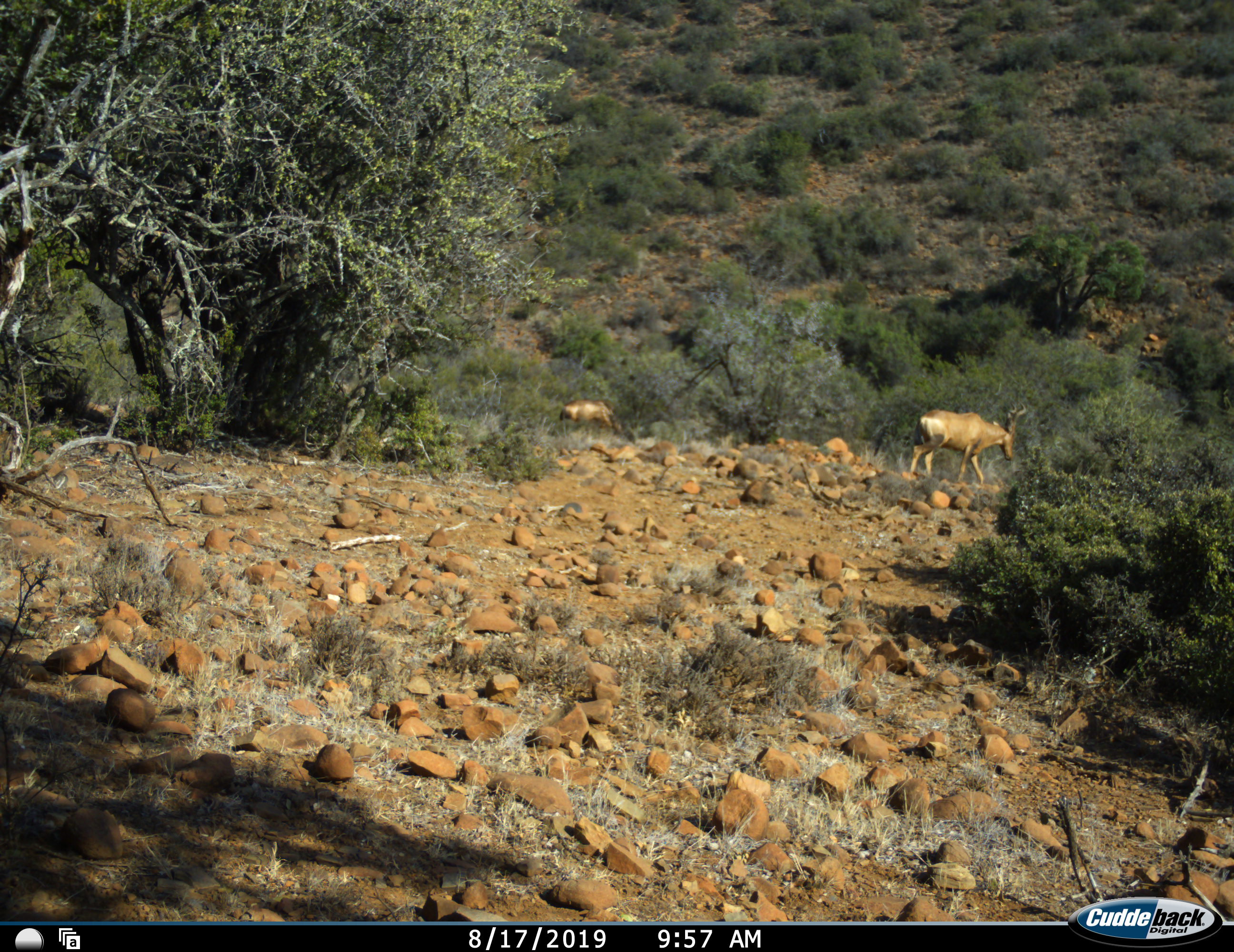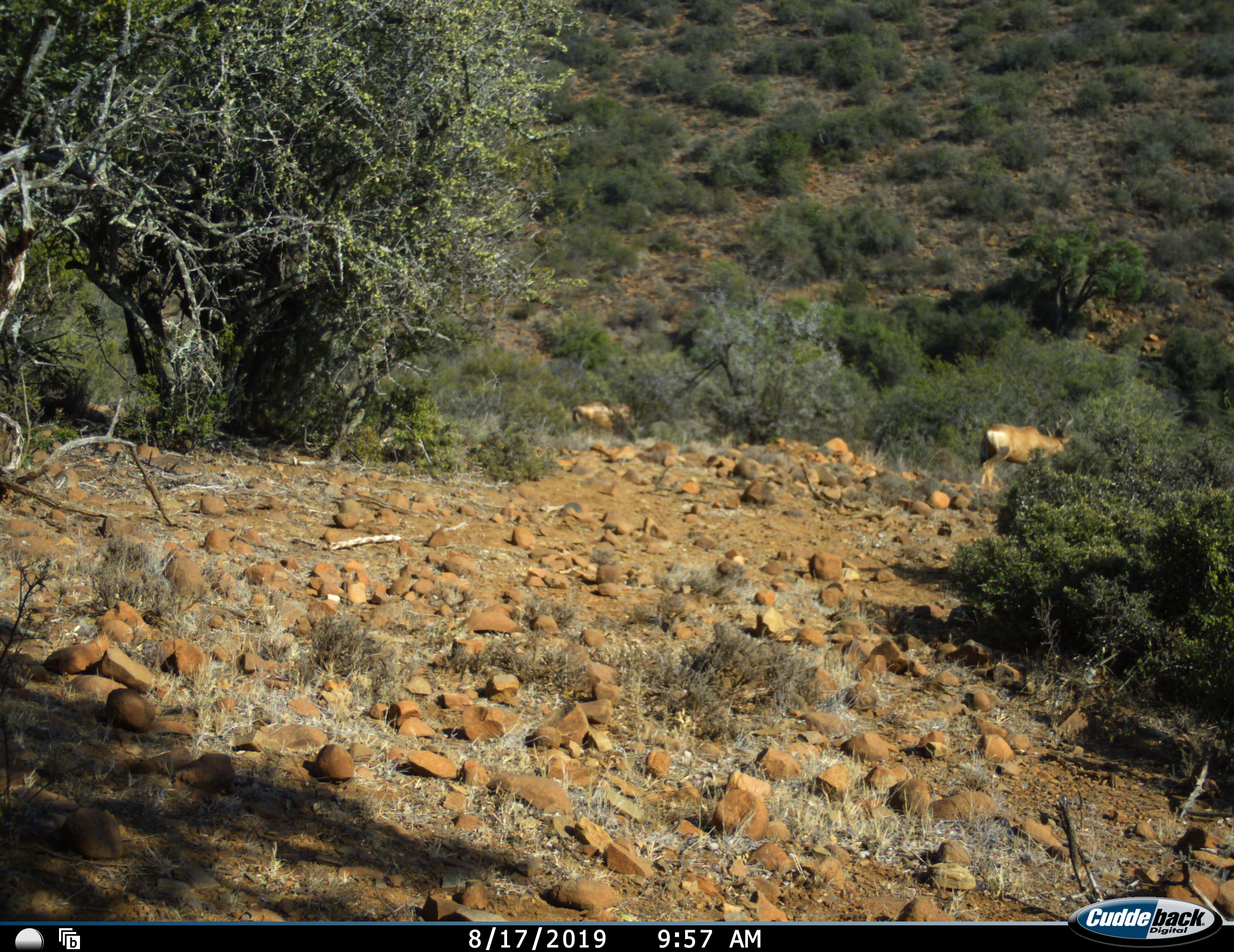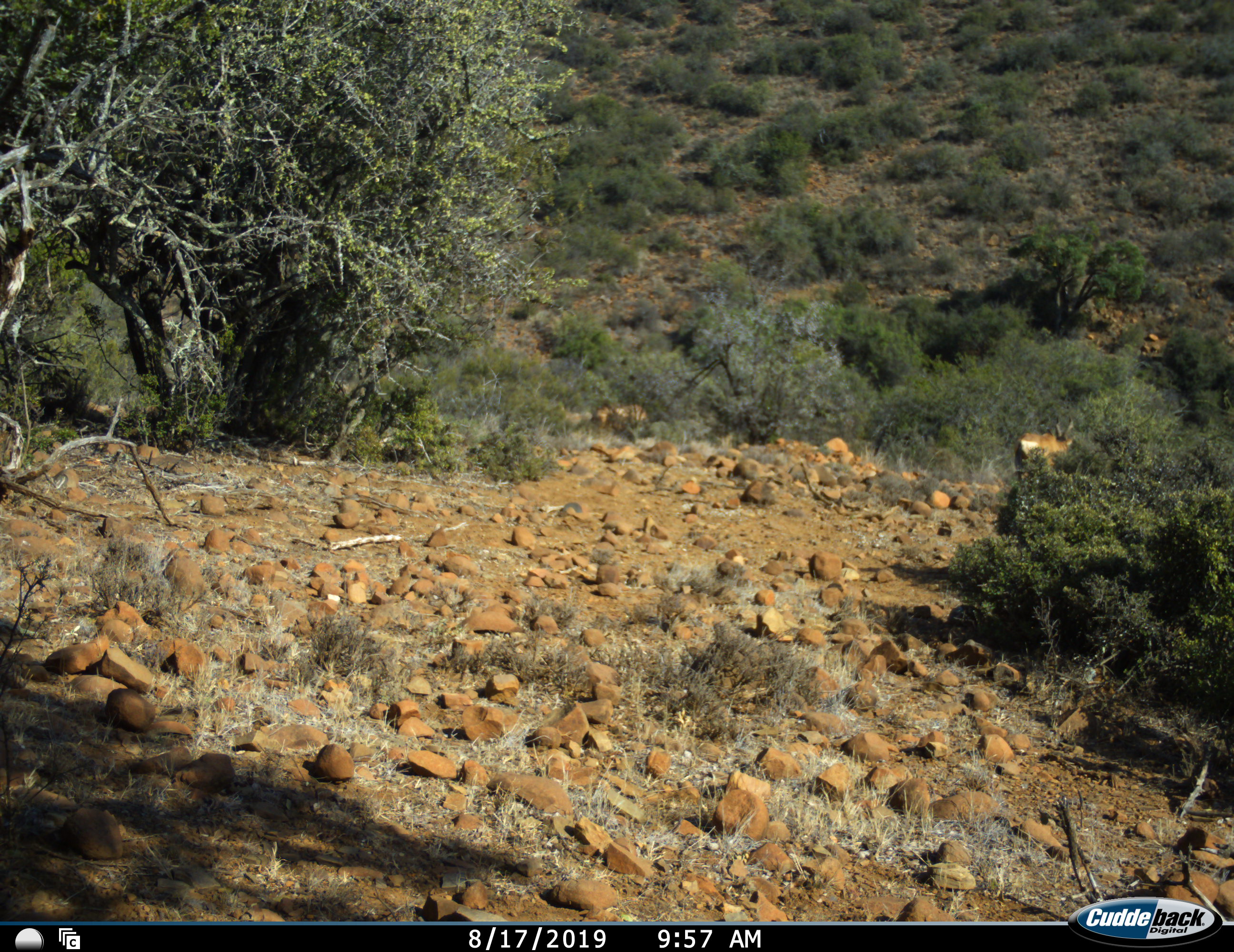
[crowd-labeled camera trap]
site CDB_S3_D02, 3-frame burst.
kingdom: Animalia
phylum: Chordata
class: Mammalia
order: Artiodactyla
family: Bovidae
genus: Alcelaphus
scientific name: Alcelaphus buselaphus caama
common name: red hartebeest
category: hartebeestred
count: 2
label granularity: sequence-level